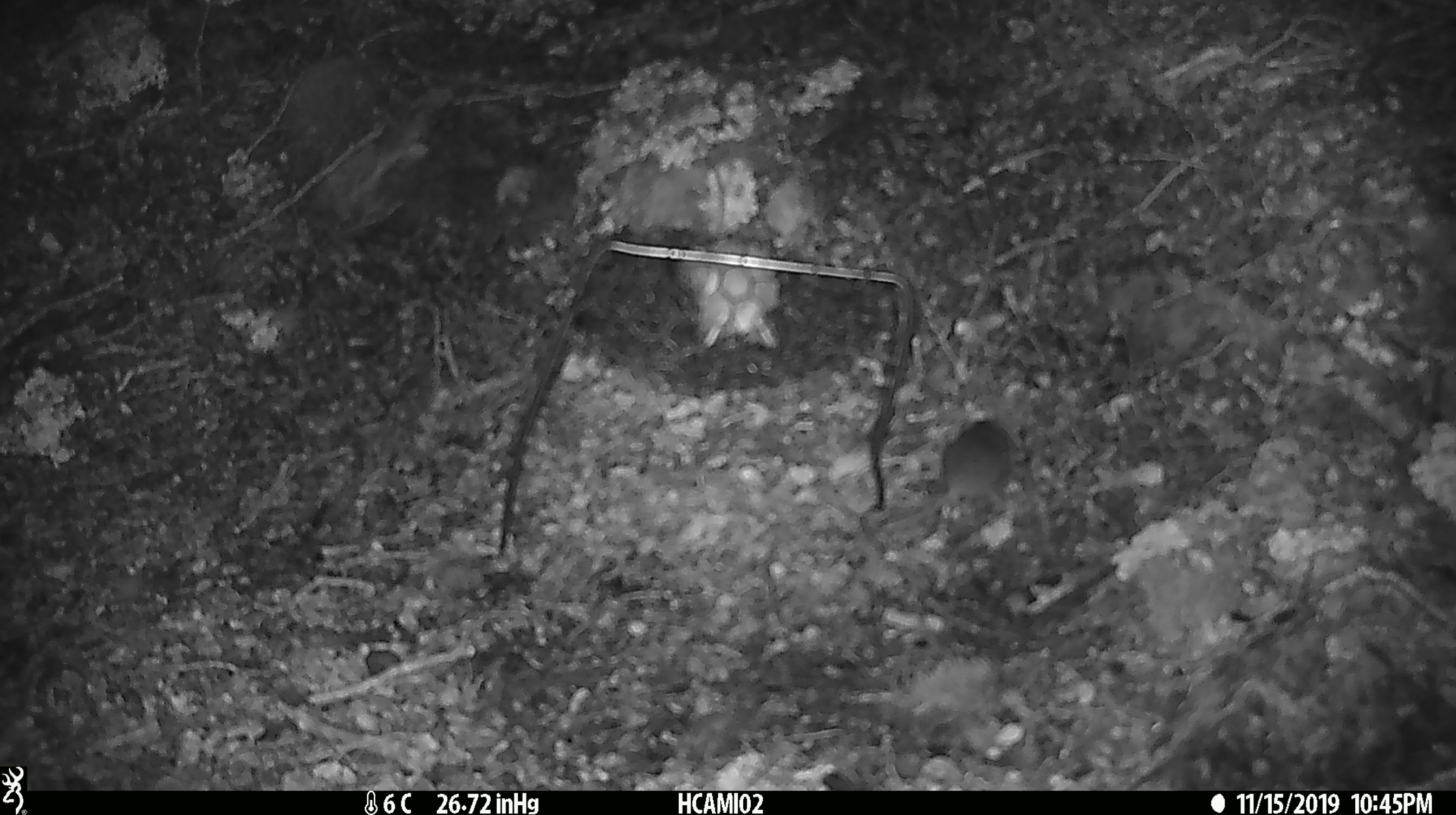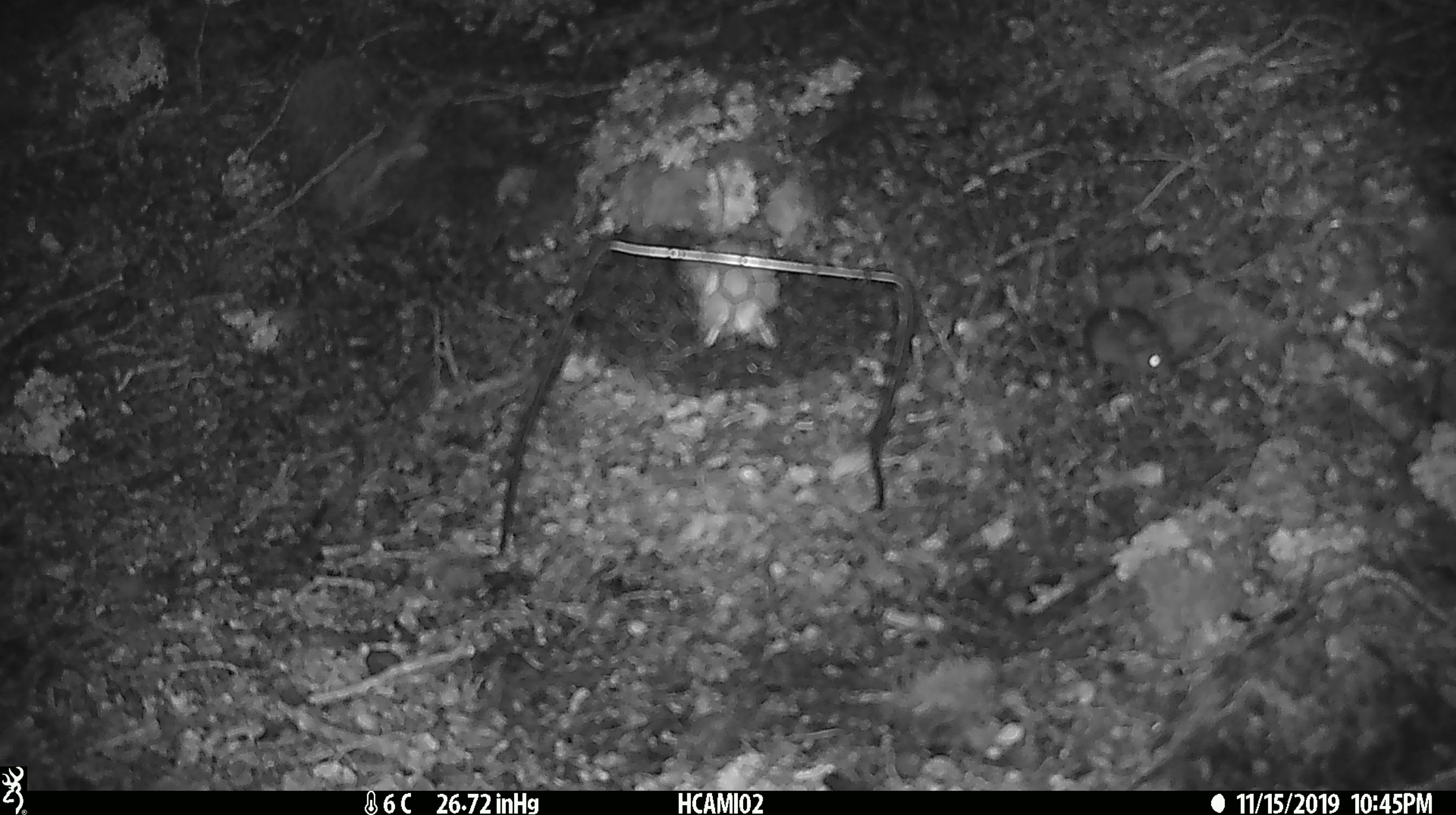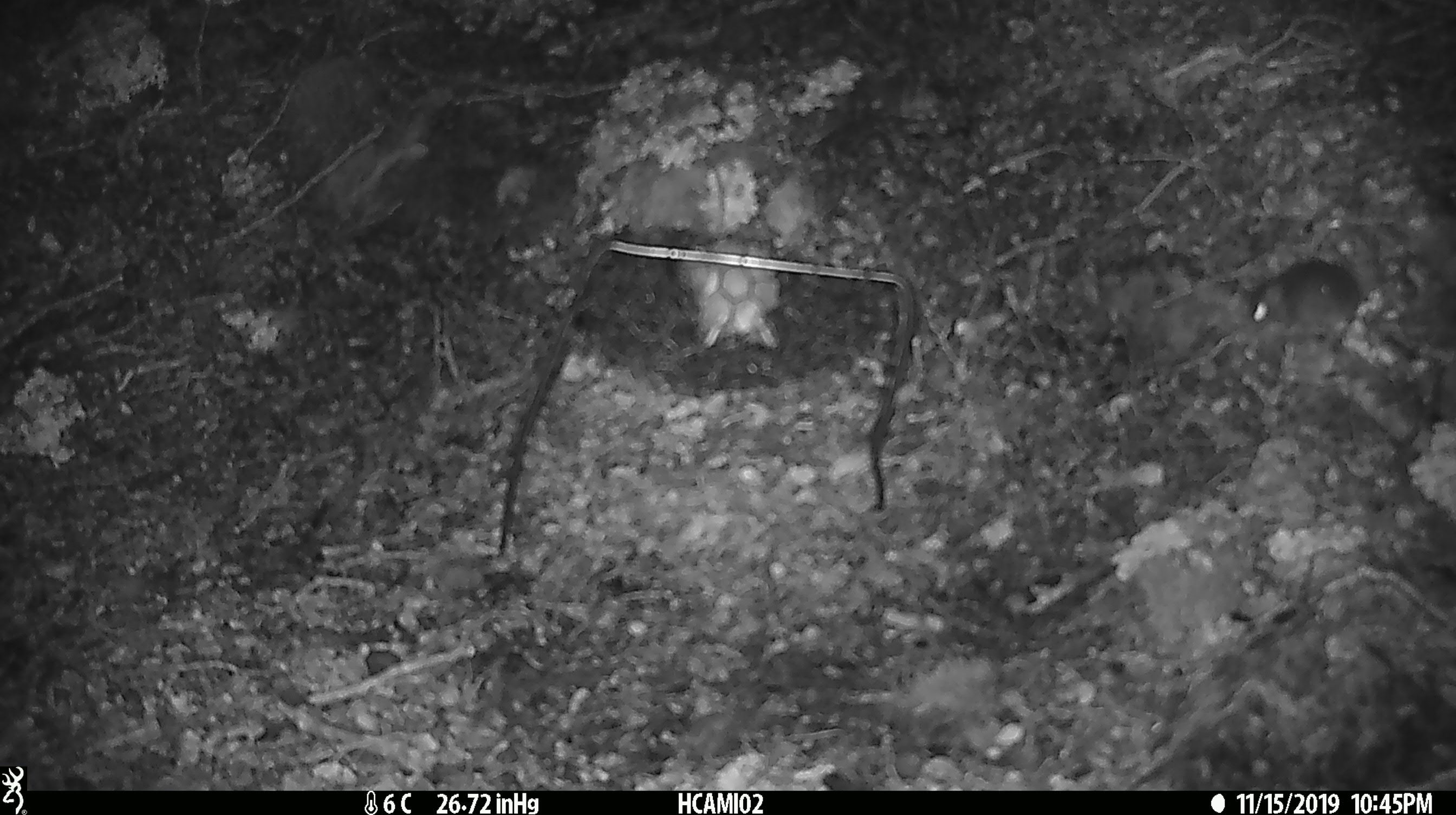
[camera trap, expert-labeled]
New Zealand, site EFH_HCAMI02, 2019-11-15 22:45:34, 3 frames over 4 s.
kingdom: Animalia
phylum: Chordata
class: Mammalia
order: Rodentia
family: Muridae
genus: Mus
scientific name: Mus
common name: mouse